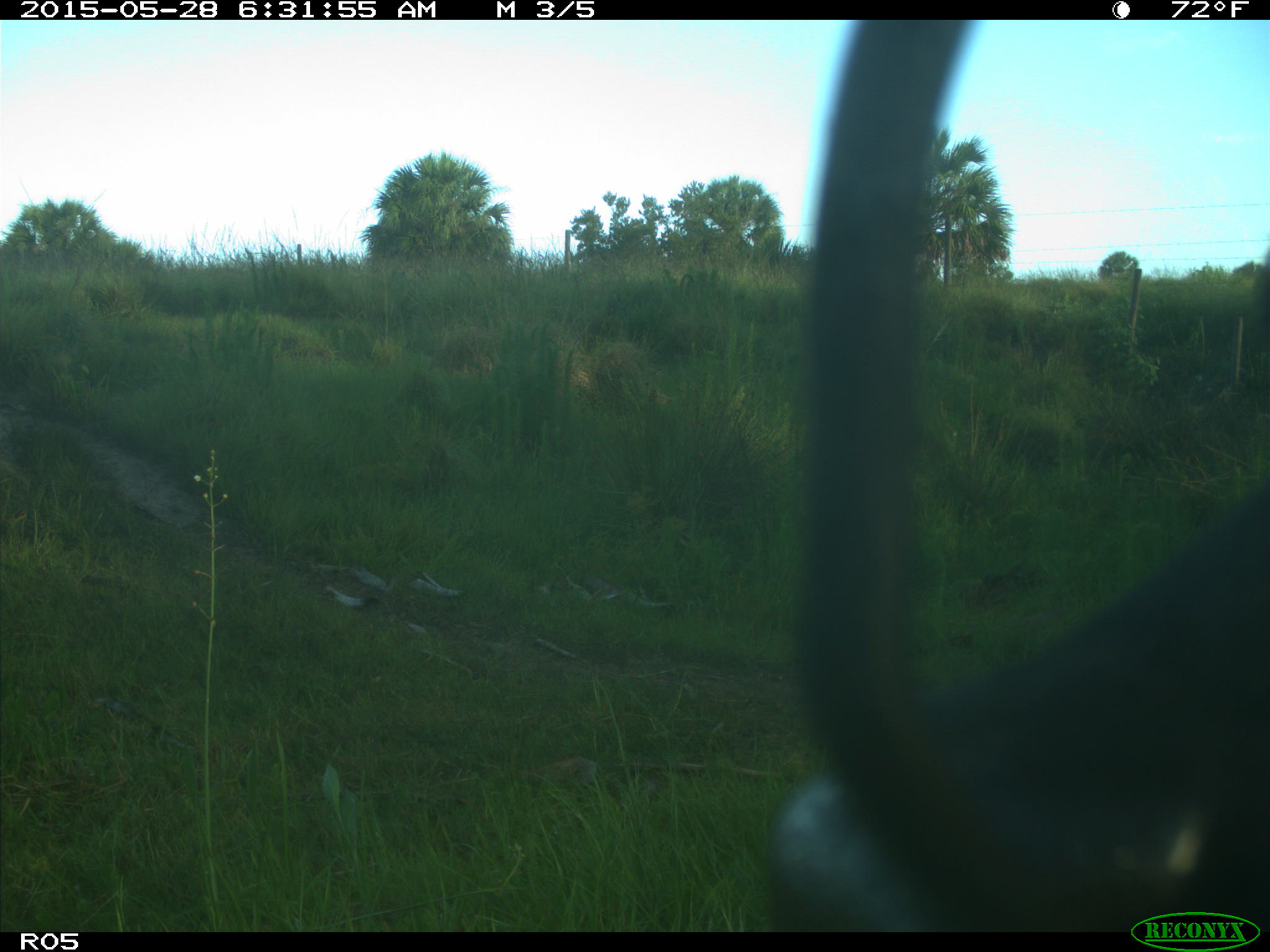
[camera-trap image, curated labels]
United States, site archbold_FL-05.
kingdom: Animalia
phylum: Chordata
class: Mammalia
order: Artiodactyla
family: Bovidae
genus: Bos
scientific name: Bos taurus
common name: domestic cow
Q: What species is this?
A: Bos taurus (domestic cow).